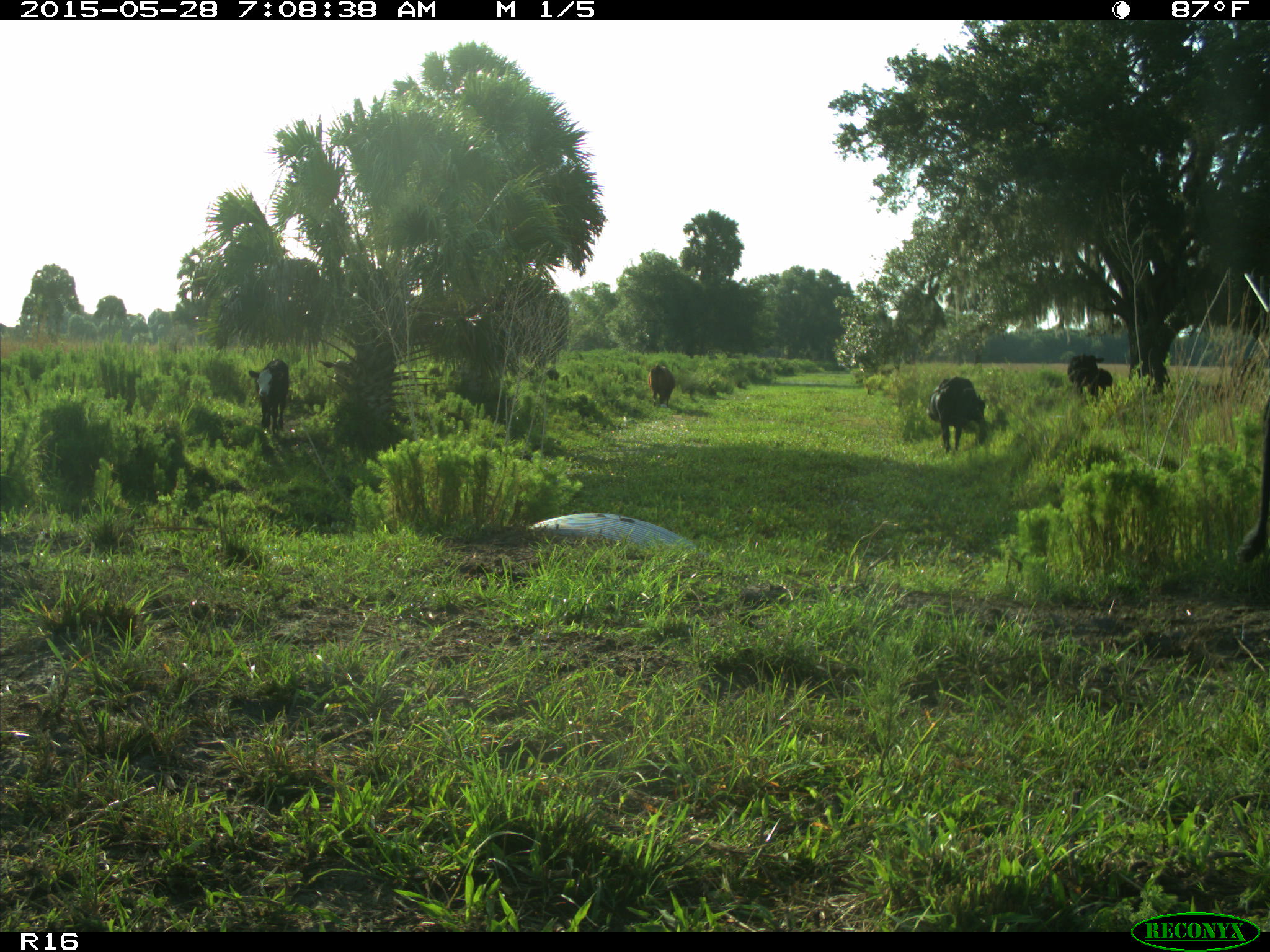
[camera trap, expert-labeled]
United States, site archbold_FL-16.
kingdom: Animalia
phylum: Chordata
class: Mammalia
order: Artiodactyla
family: Bovidae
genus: Bos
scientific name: Bos taurus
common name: domestic cow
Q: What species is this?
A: Bos taurus (domestic cow).